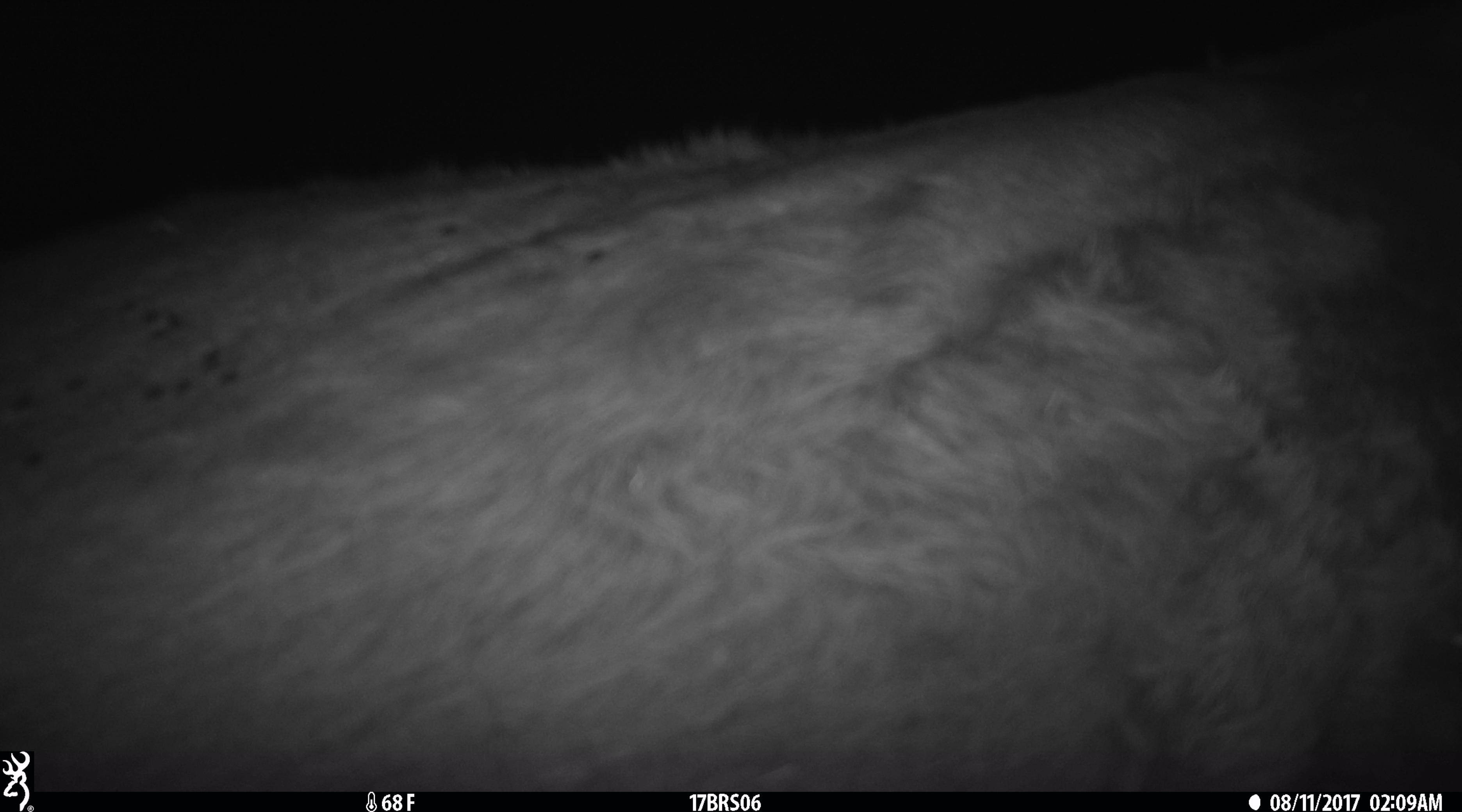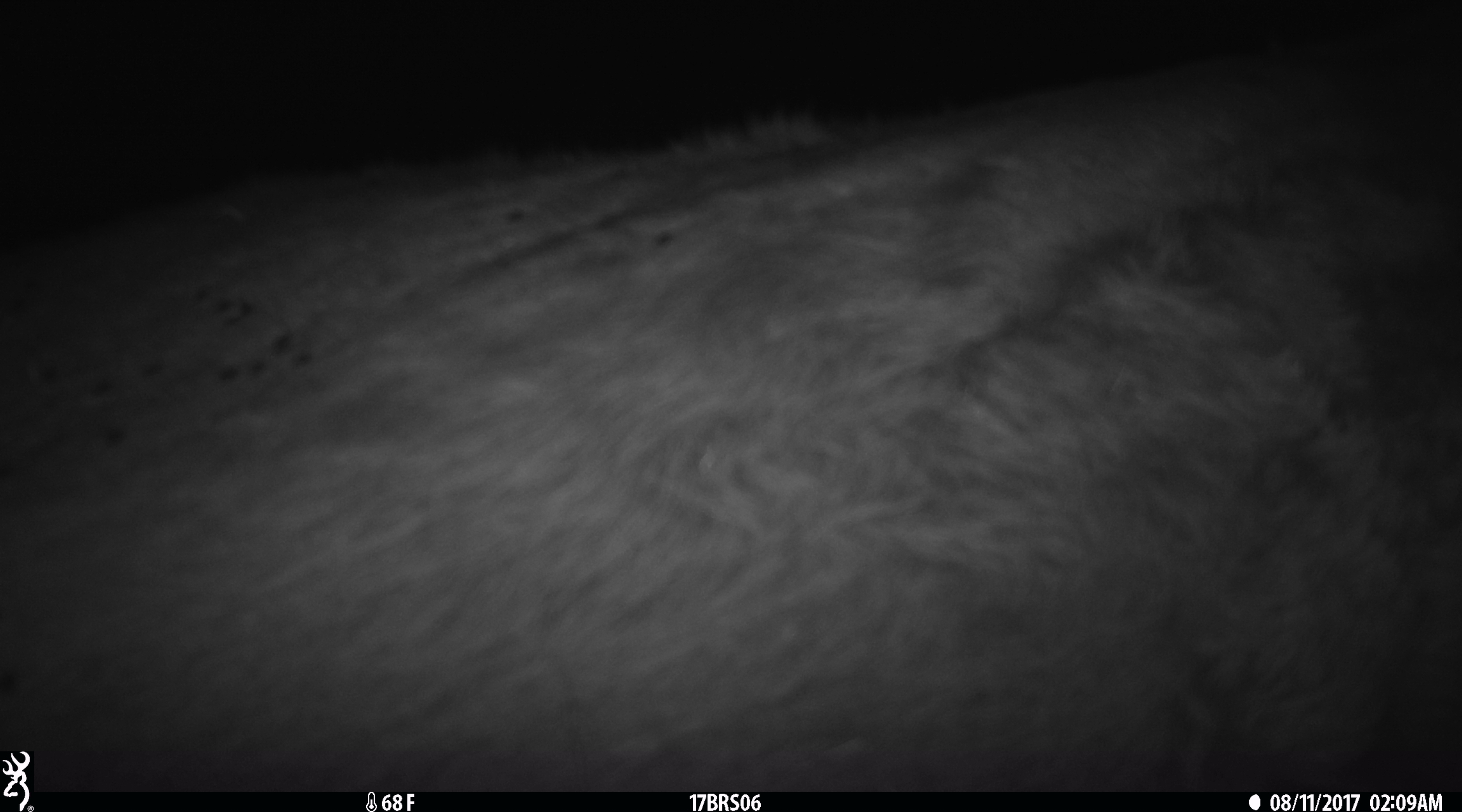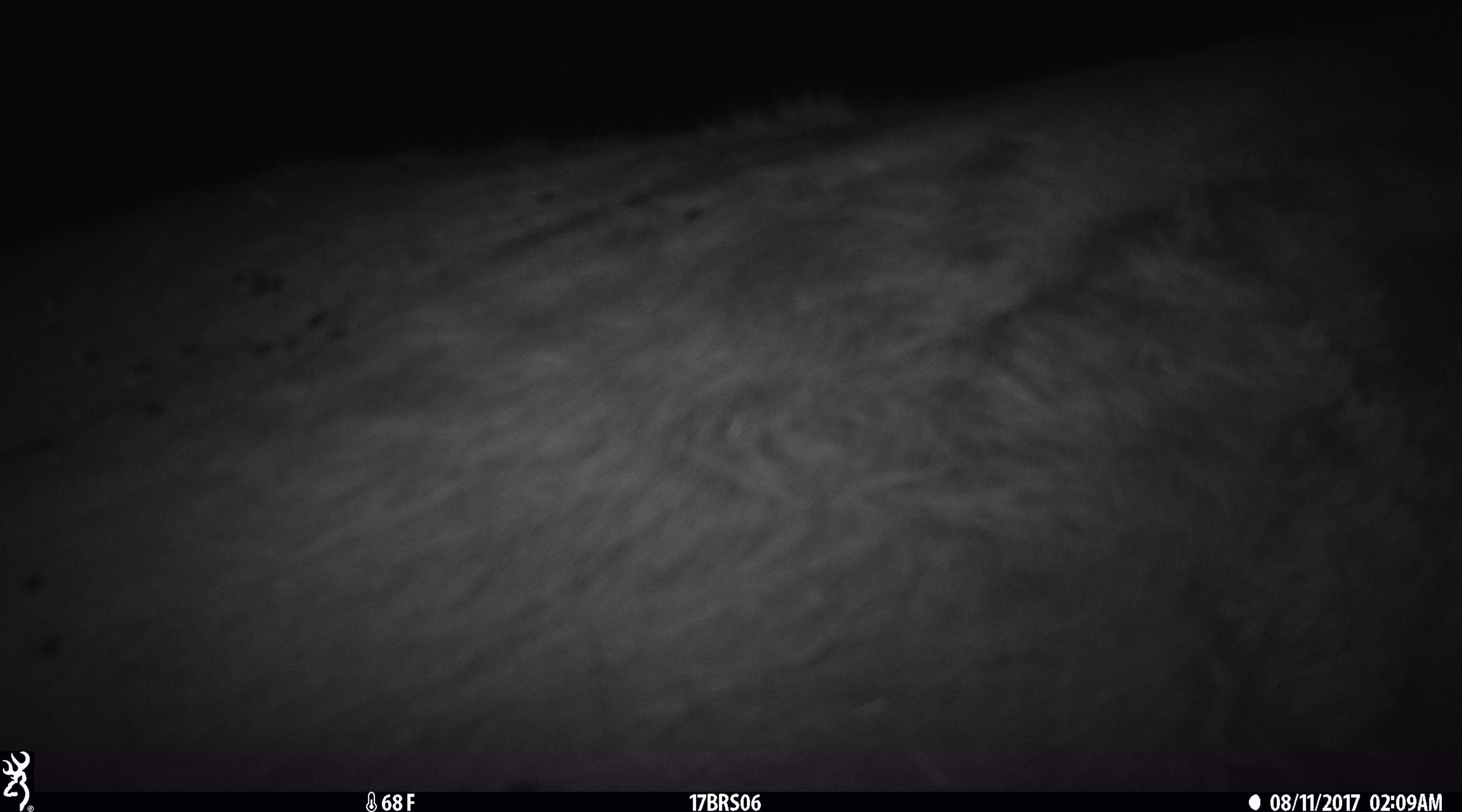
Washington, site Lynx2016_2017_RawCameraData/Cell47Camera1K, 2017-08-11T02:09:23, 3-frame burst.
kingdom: Animalia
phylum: Chordata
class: Mammalia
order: Artiodactyla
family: Bovidae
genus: Bos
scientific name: Bos taurus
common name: domestic cattle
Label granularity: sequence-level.